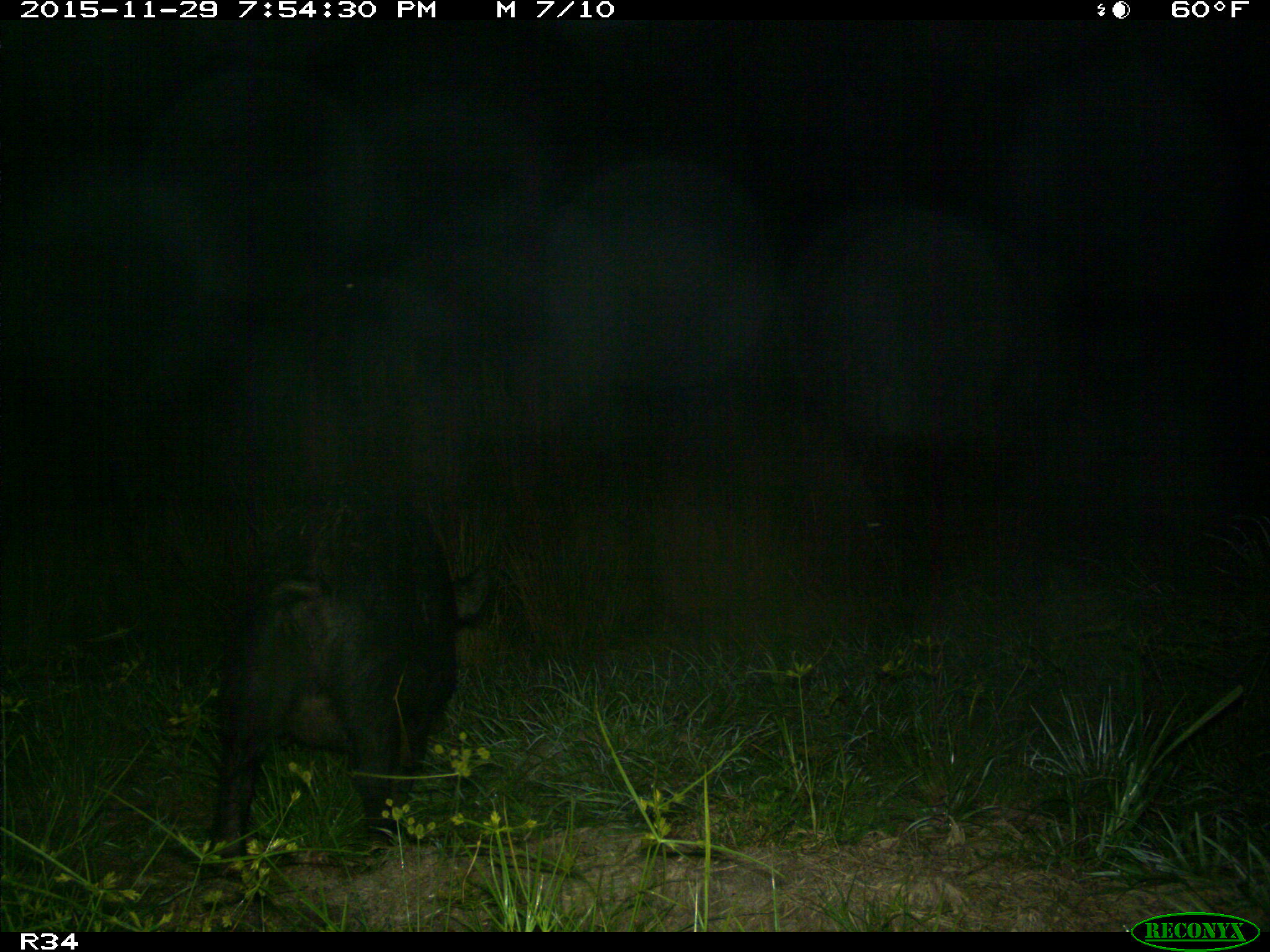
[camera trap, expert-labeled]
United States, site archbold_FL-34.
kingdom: Animalia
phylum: Chordata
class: Mammalia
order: Artiodactyla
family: Suidae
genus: Sus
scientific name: Sus scrofa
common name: wild boar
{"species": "Sus scrofa (wild boar)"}